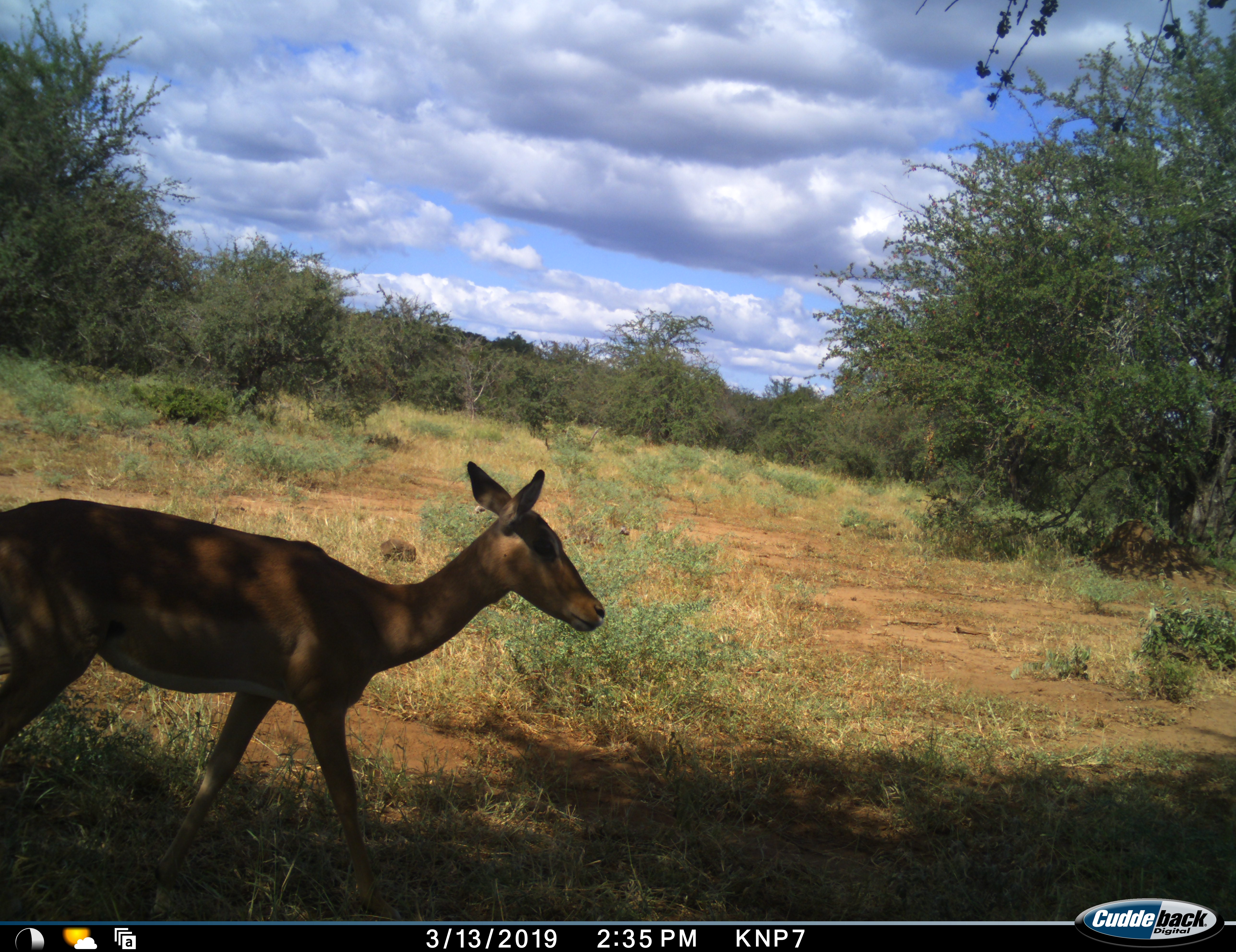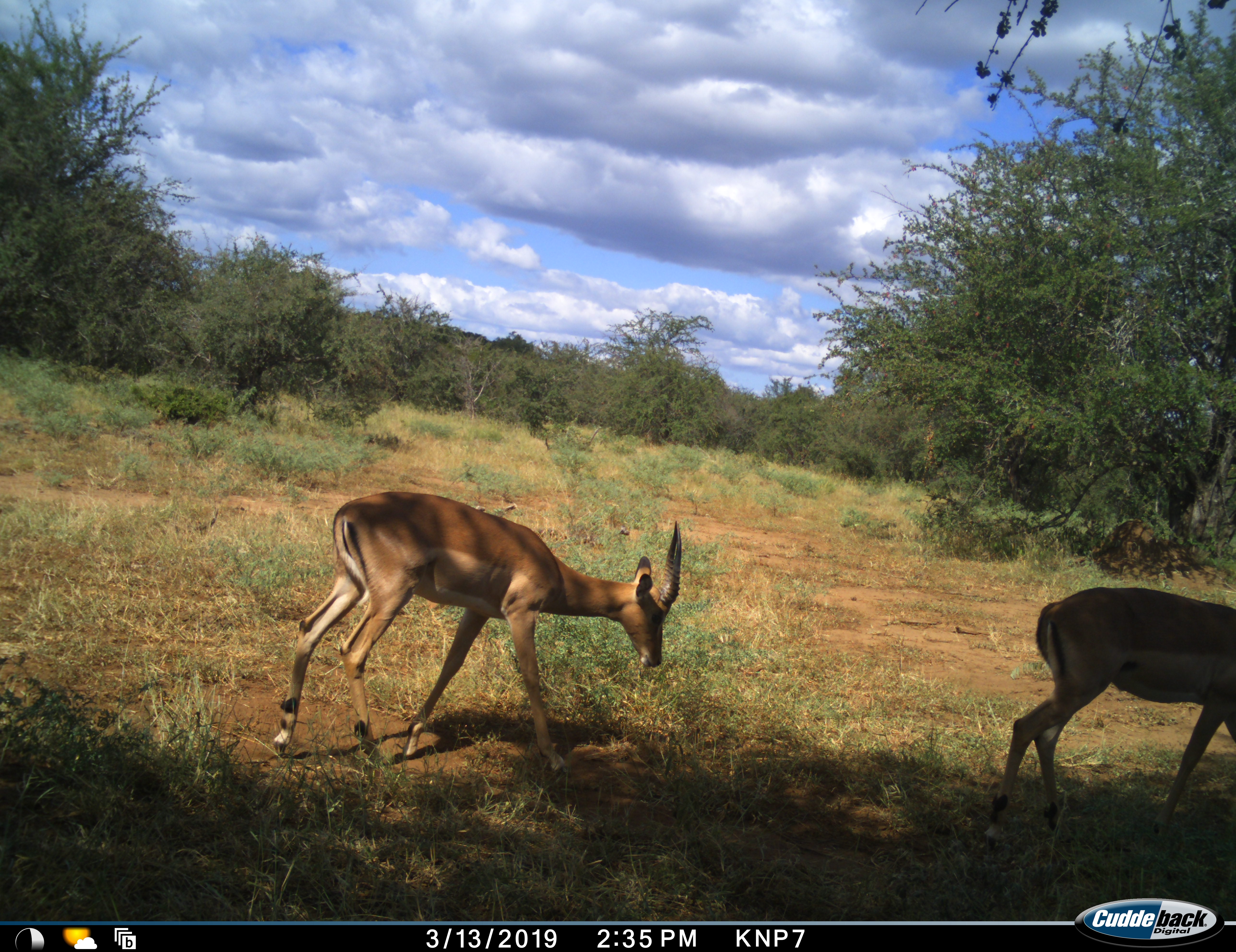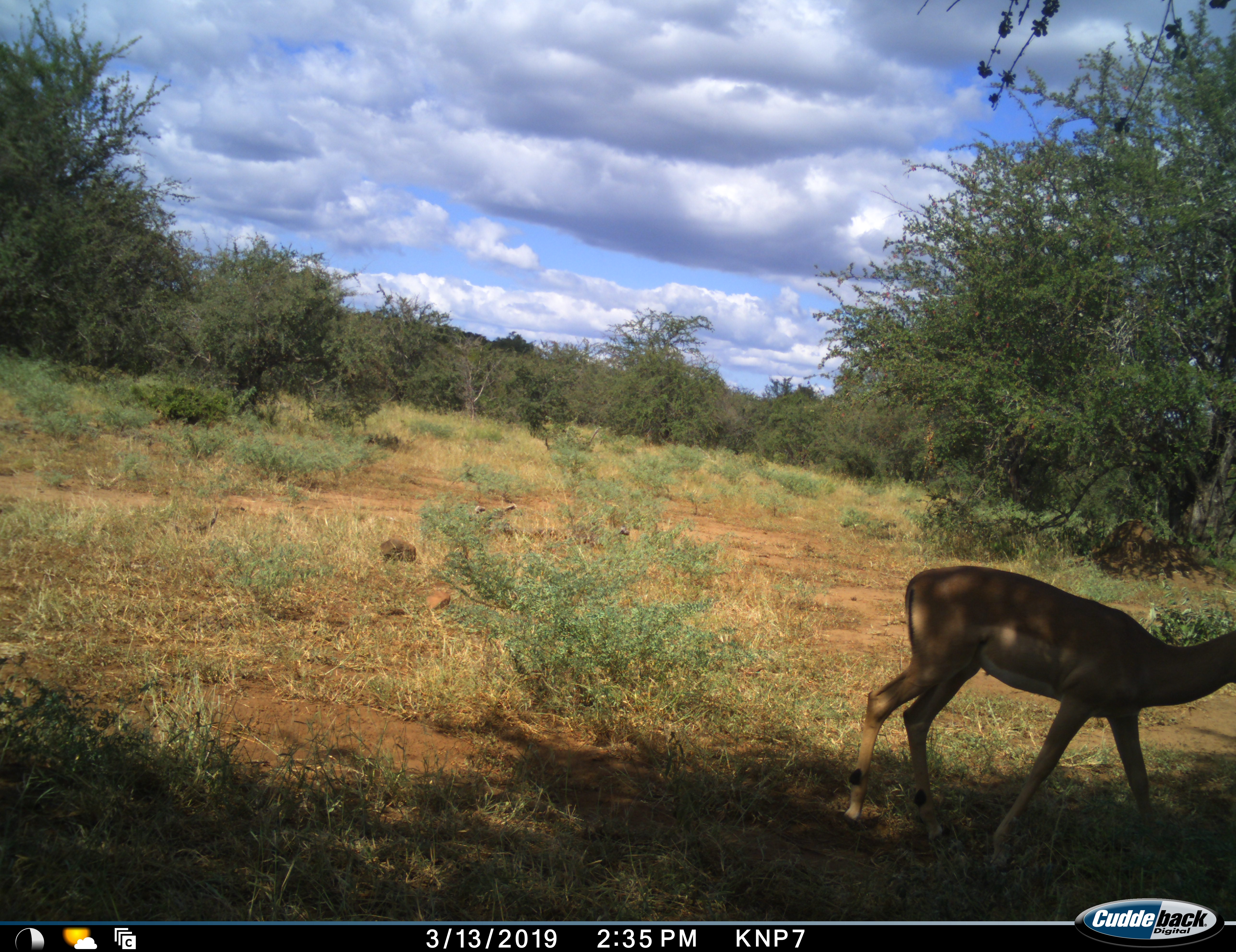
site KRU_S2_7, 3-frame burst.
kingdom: Animalia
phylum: Chordata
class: Mammalia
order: Artiodactyla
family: Bovidae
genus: Aepyceros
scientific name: Aepyceros melampus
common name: impala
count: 2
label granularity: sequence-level